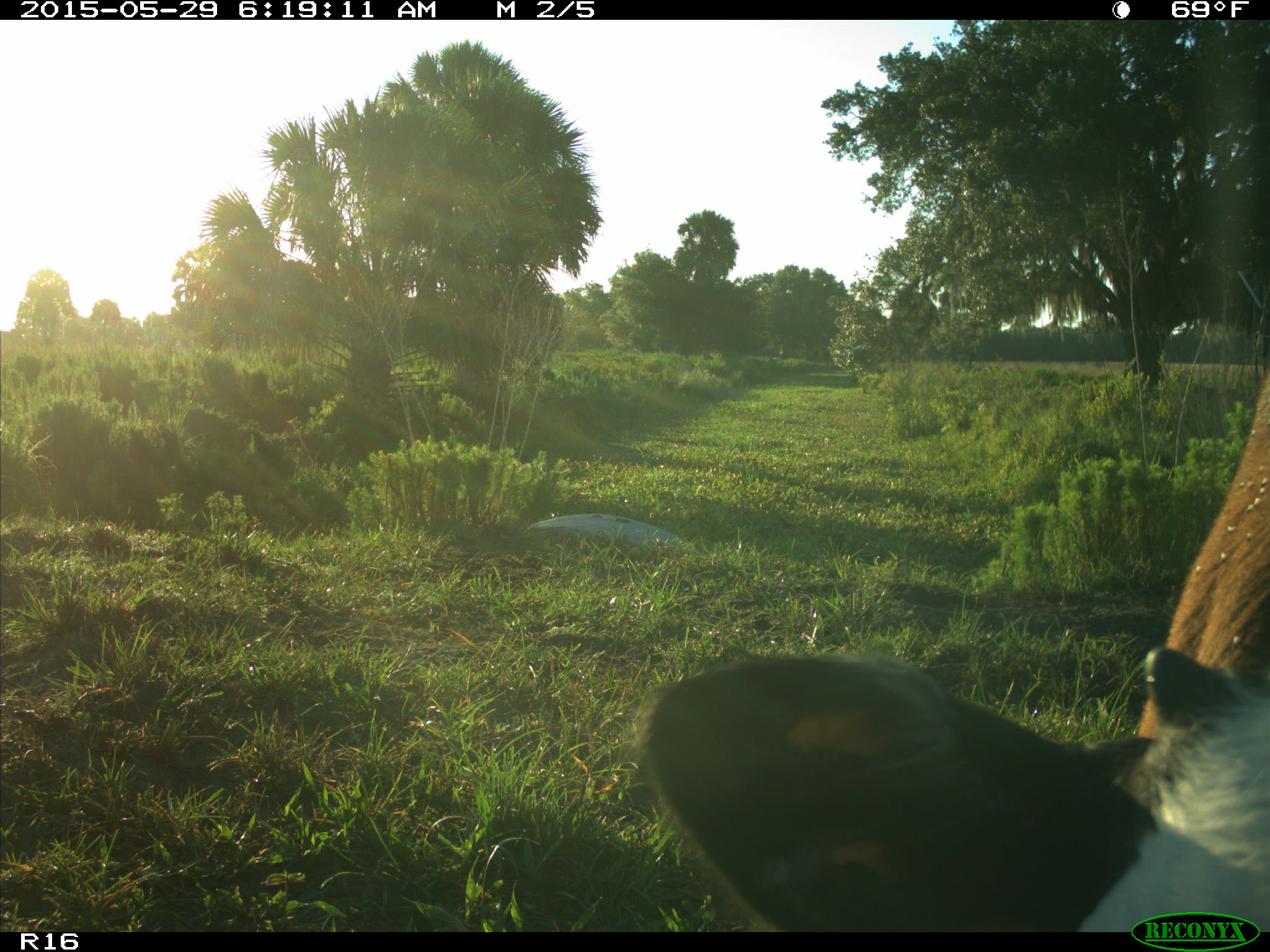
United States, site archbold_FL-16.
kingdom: Animalia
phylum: Chordata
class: Mammalia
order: Artiodactyla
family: Bovidae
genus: Bos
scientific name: Bos taurus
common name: domestic cow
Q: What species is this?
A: Bos taurus (domestic cow).